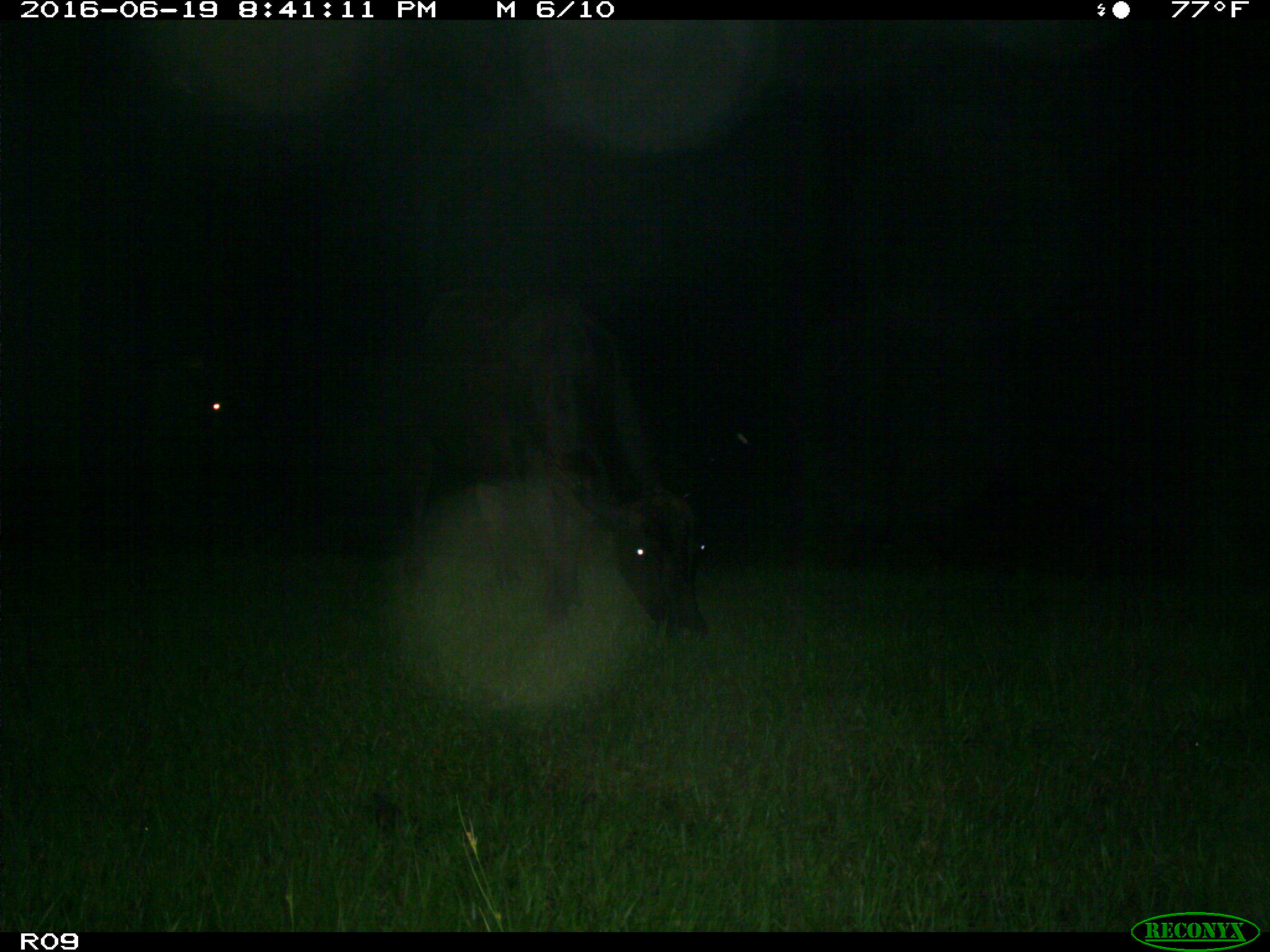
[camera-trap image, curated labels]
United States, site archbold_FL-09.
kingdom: Animalia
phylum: Chordata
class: Mammalia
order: Artiodactyla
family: Bovidae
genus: Bos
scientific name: Bos taurus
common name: domestic cow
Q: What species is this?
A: Bos taurus (domestic cow).